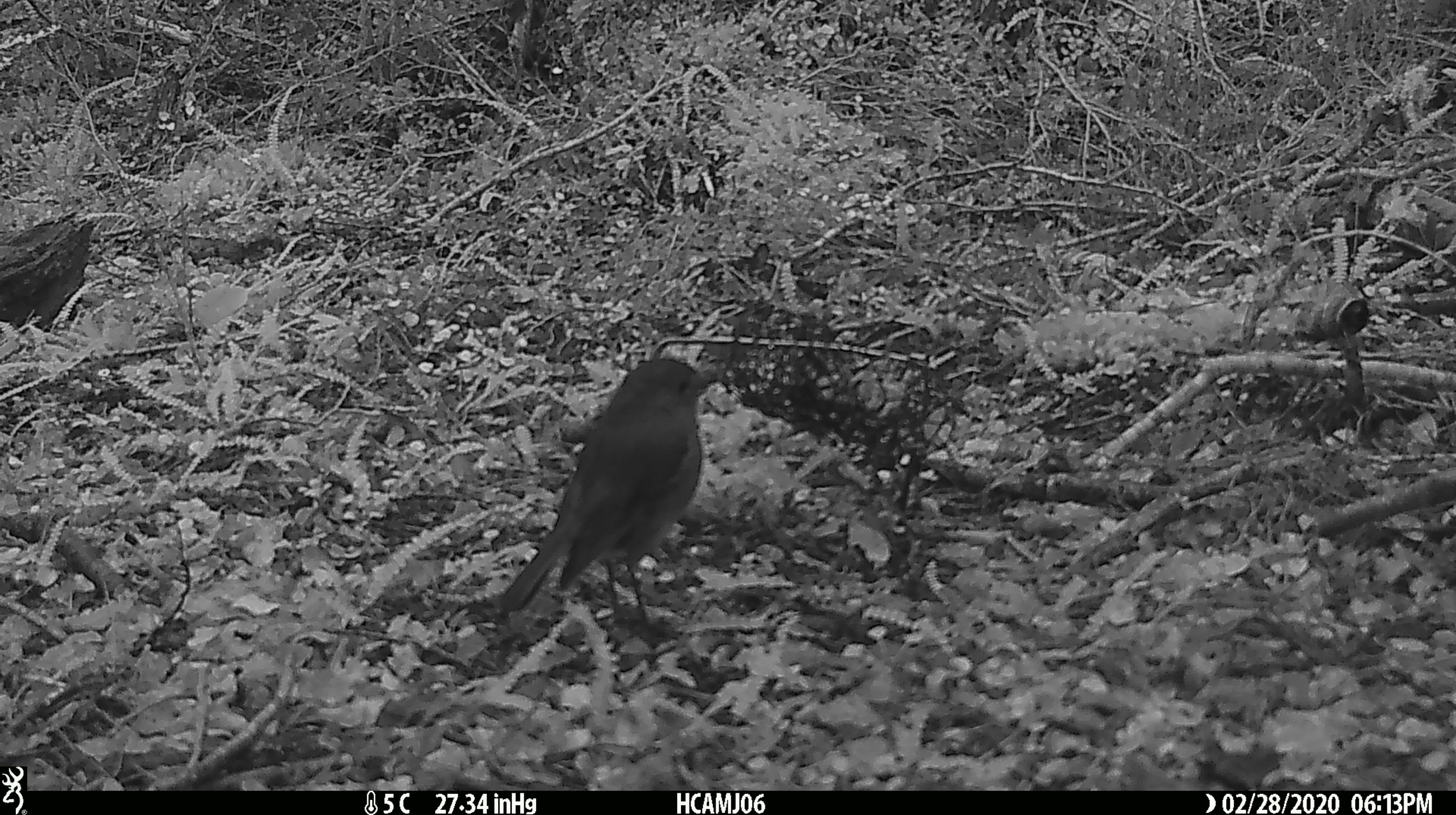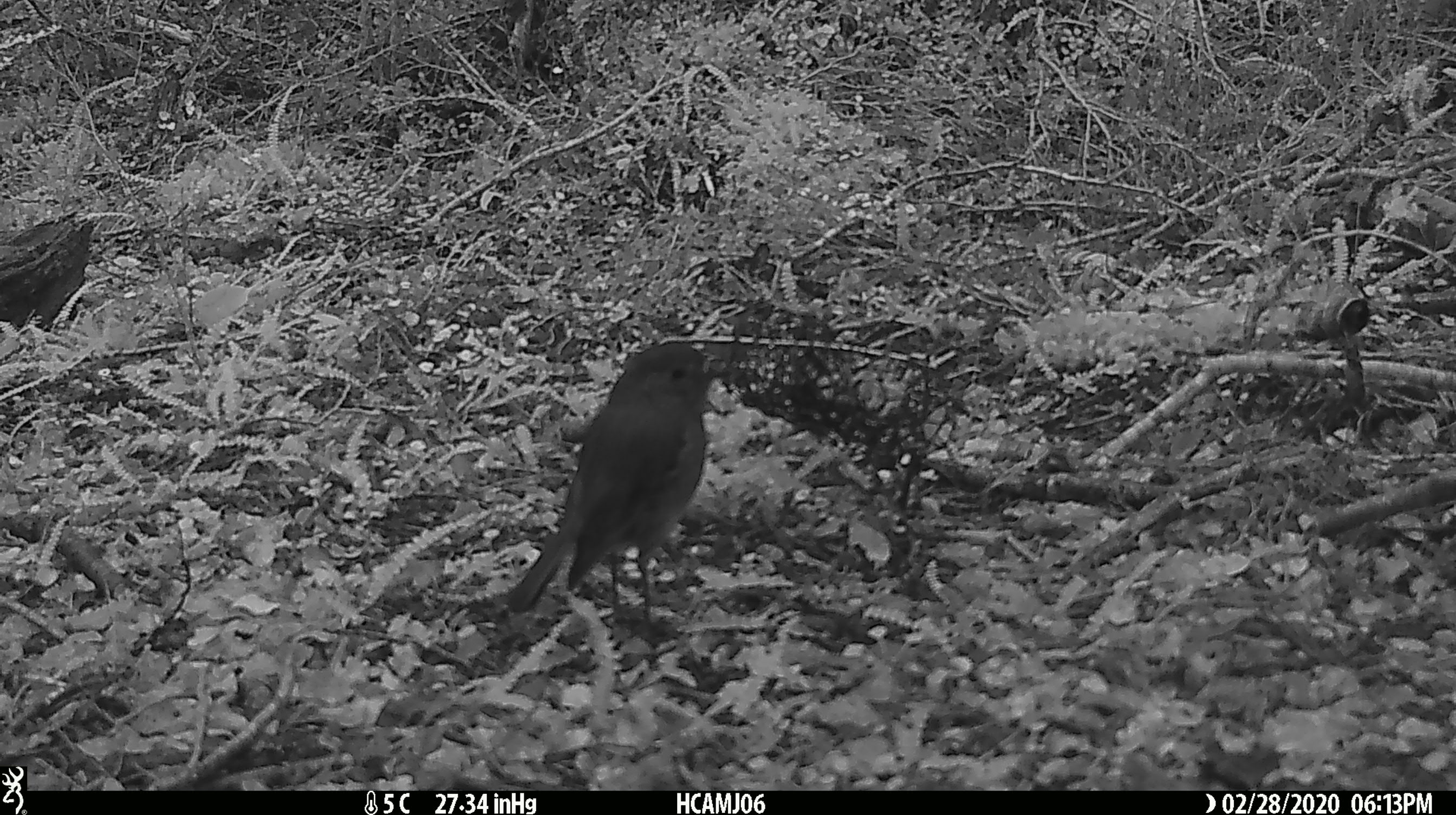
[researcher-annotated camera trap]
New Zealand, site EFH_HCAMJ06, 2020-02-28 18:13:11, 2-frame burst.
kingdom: Animalia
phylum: Chordata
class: Aves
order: Passeriformes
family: Petroicidae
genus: Petroica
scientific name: Petroica australis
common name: new zealand robin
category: robin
Robin (new zealand robin) (Petroica australis).